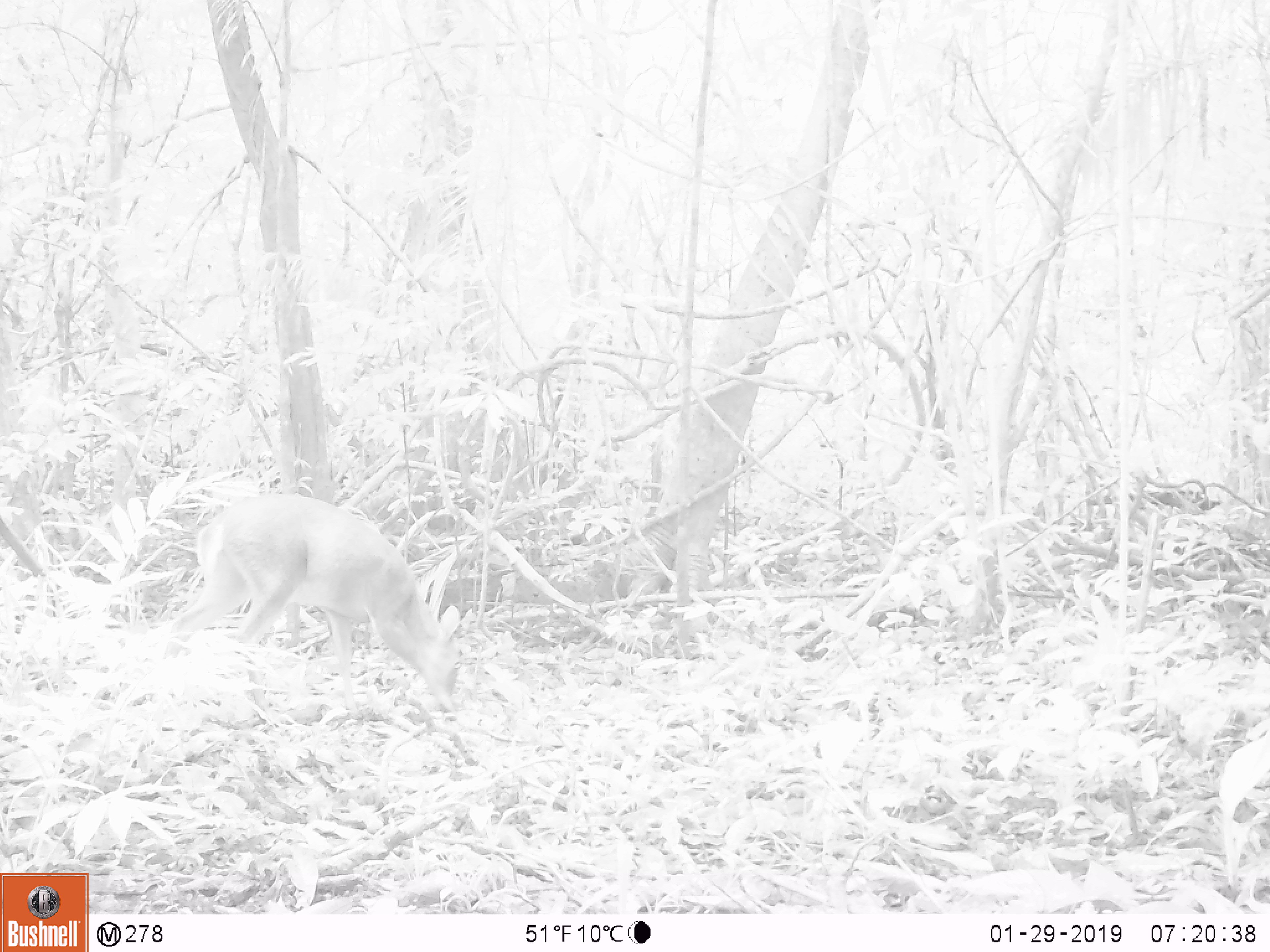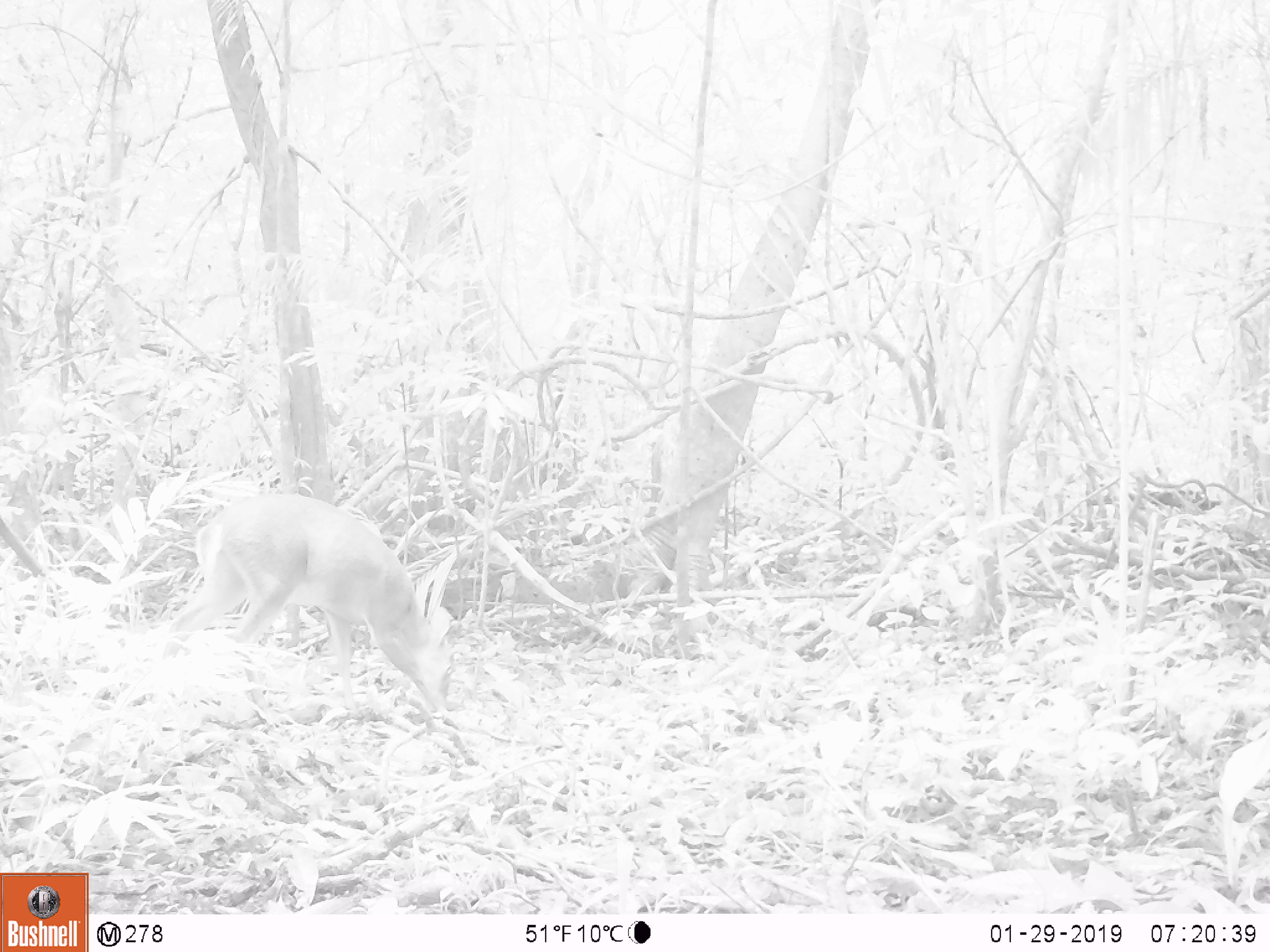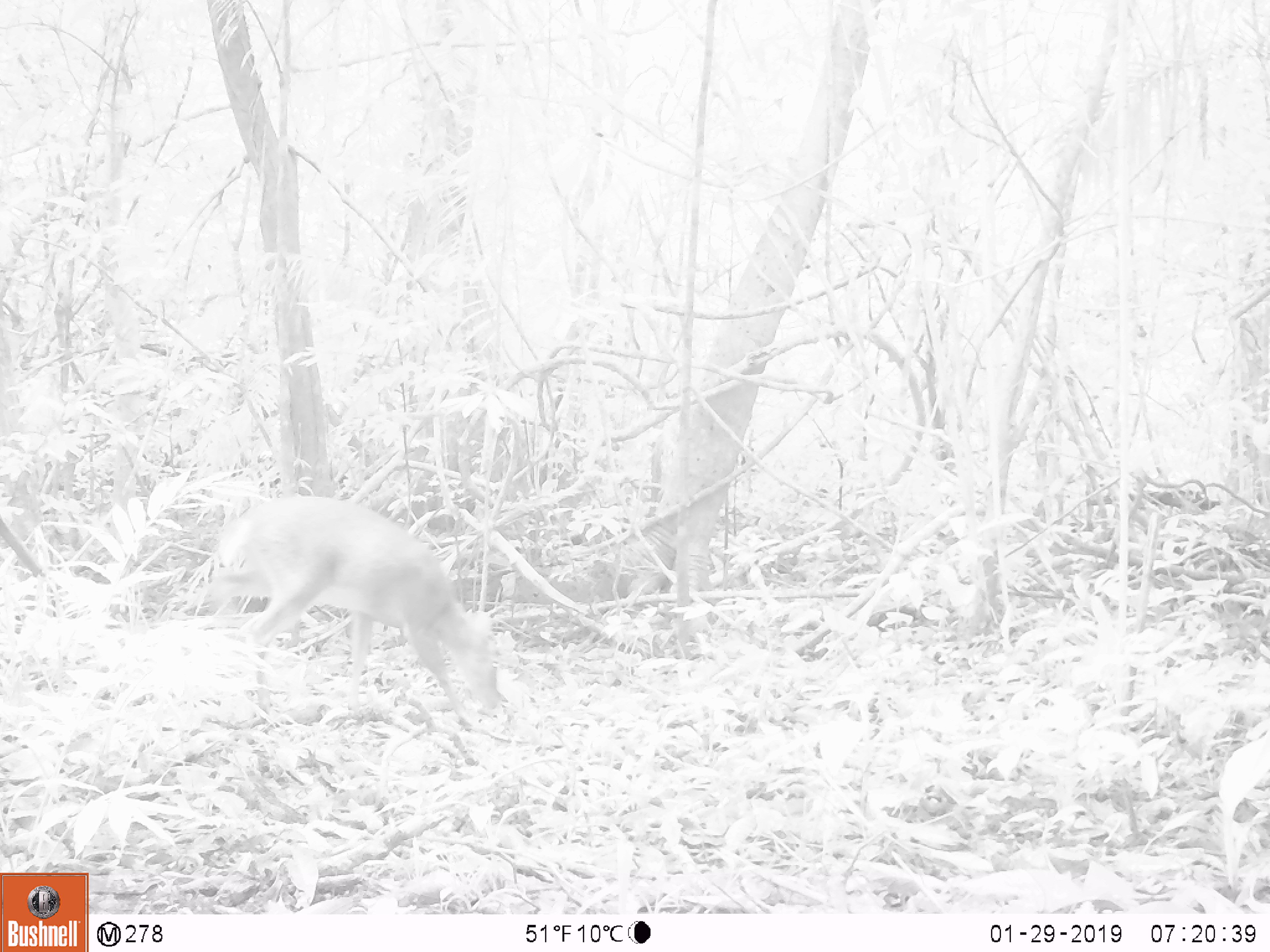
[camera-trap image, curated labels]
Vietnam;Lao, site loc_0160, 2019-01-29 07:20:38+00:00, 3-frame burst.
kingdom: Animalia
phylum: Chordata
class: Mammalia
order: Artiodactyla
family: Cervidae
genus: Muntiacus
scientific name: Muntiacus vuquangensis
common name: large-antlered muntjac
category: large antlered muntjac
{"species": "large antlered muntjac (large-antlered muntjac) (Muntiacus vuquangensis)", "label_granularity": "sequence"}